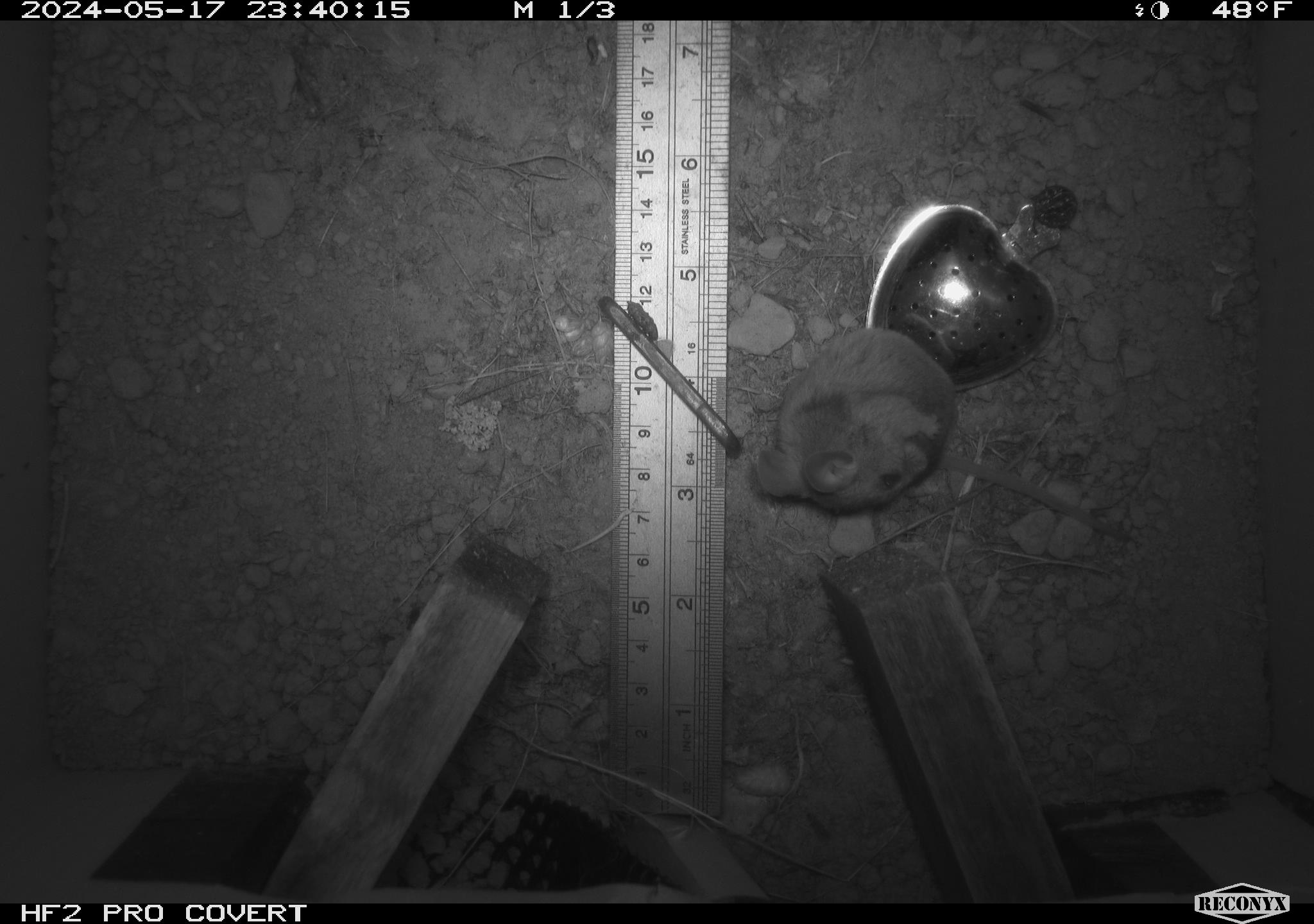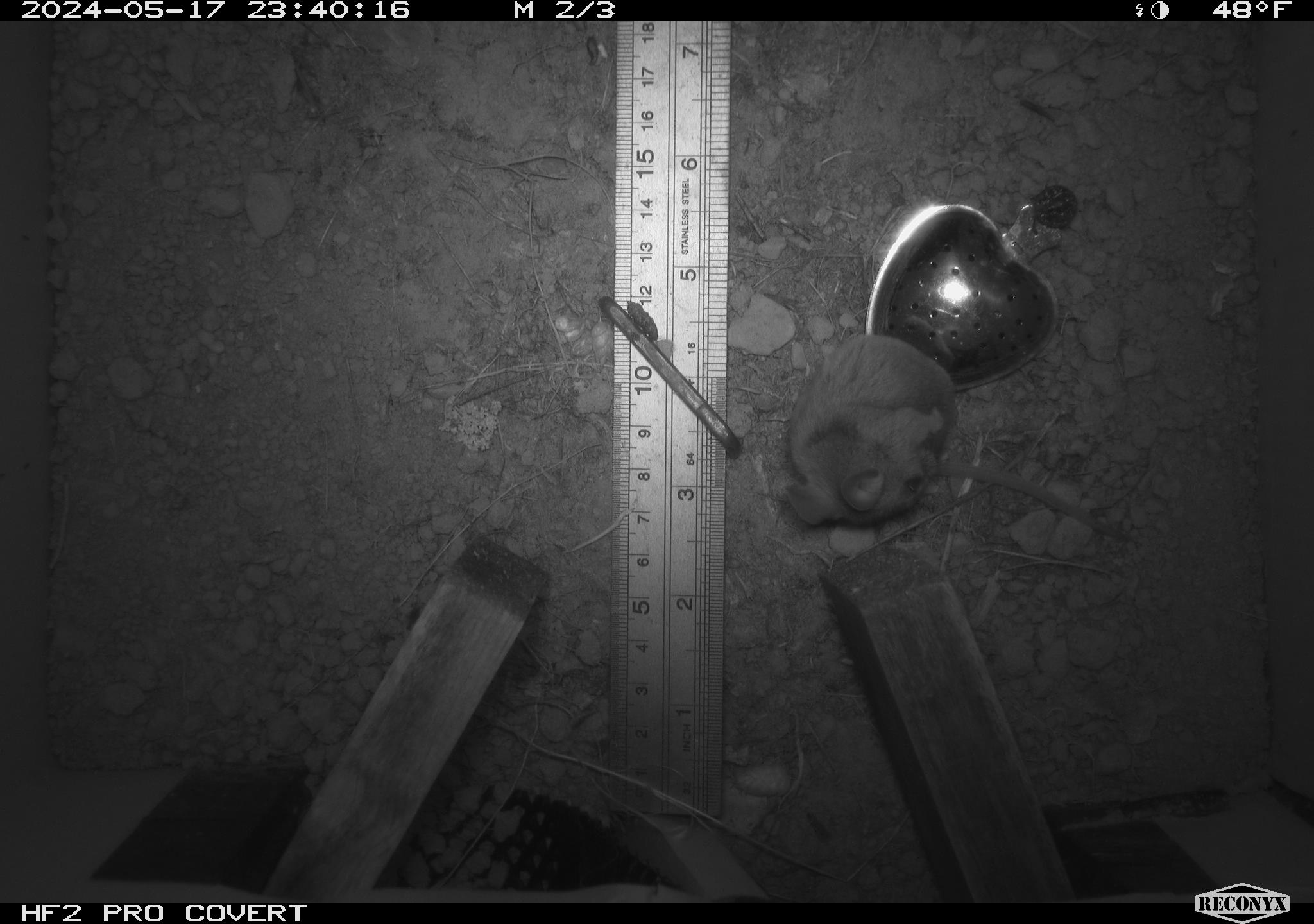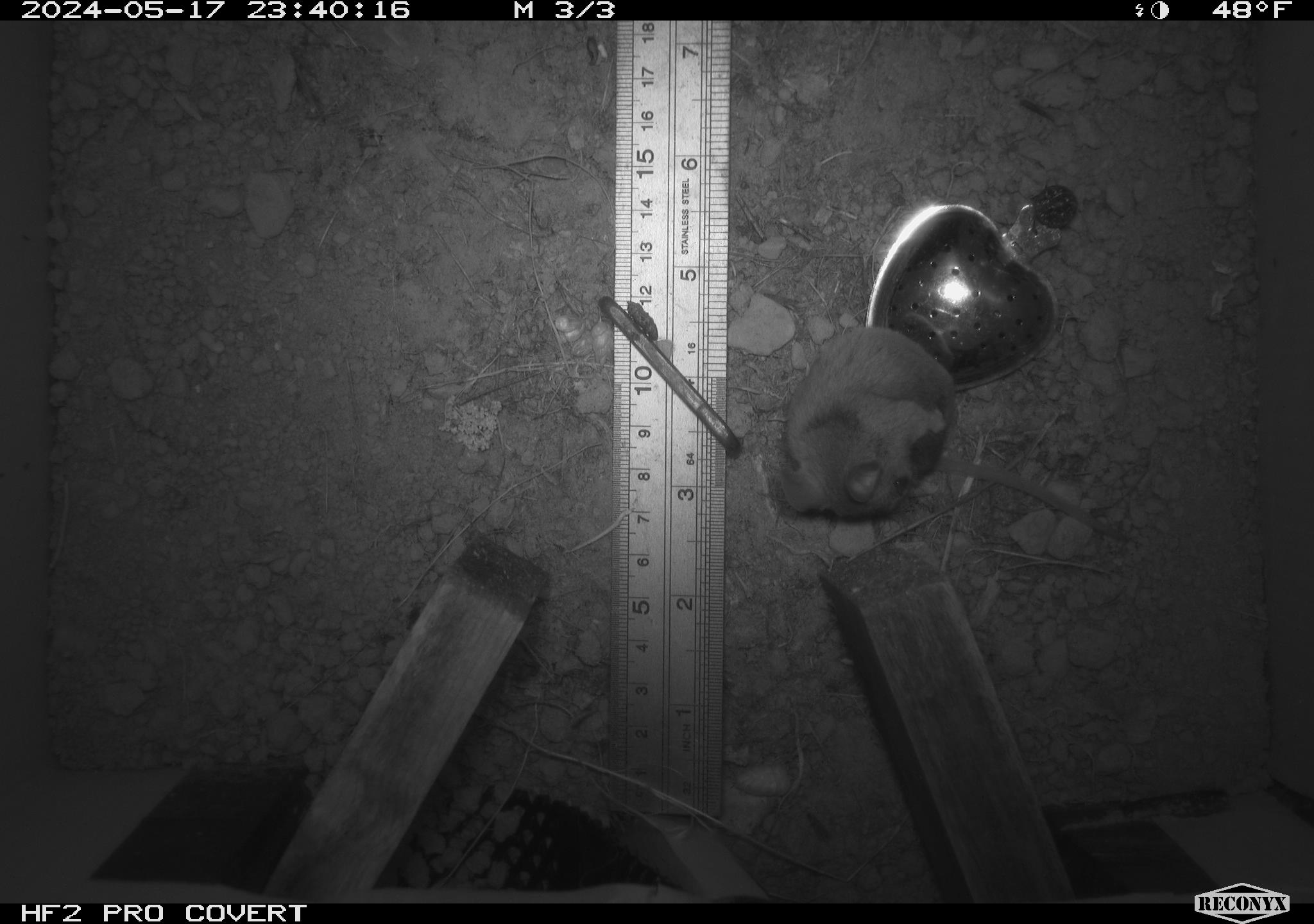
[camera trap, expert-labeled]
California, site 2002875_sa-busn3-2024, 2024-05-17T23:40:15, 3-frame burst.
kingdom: Animalia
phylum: Chordata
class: Mammalia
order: Rodentia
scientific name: Rodentia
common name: mouse species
Mouse species (Rodentia).